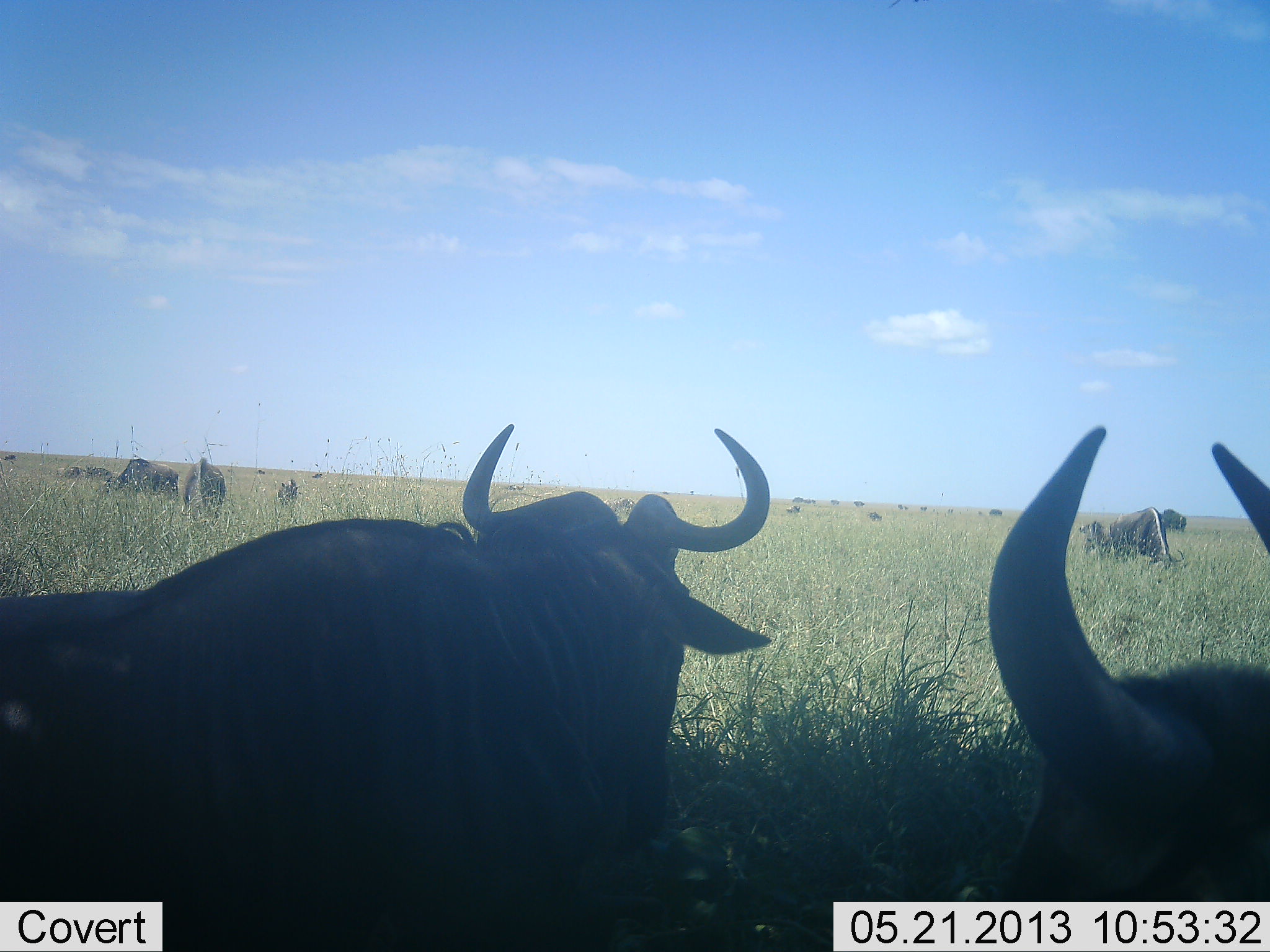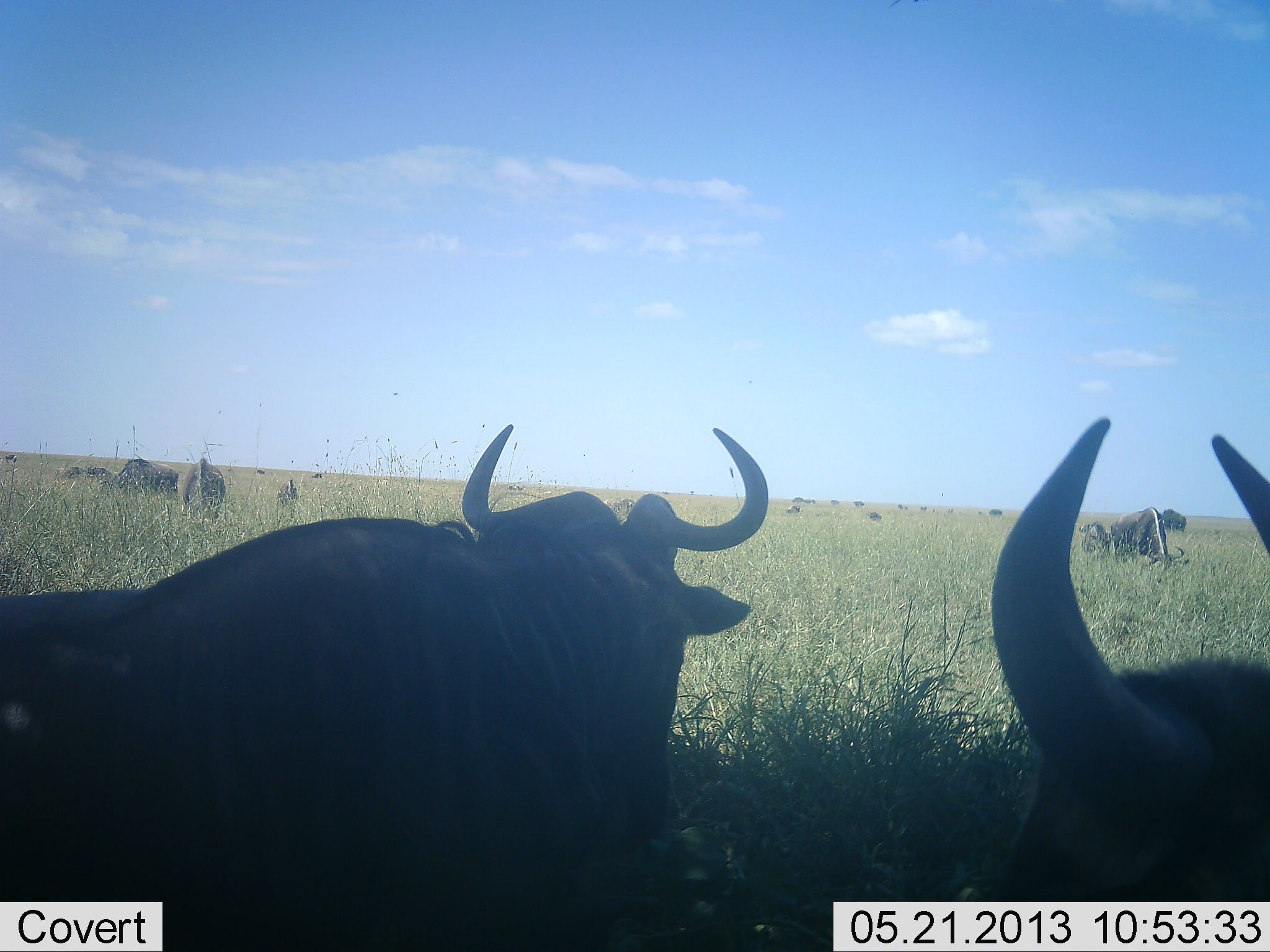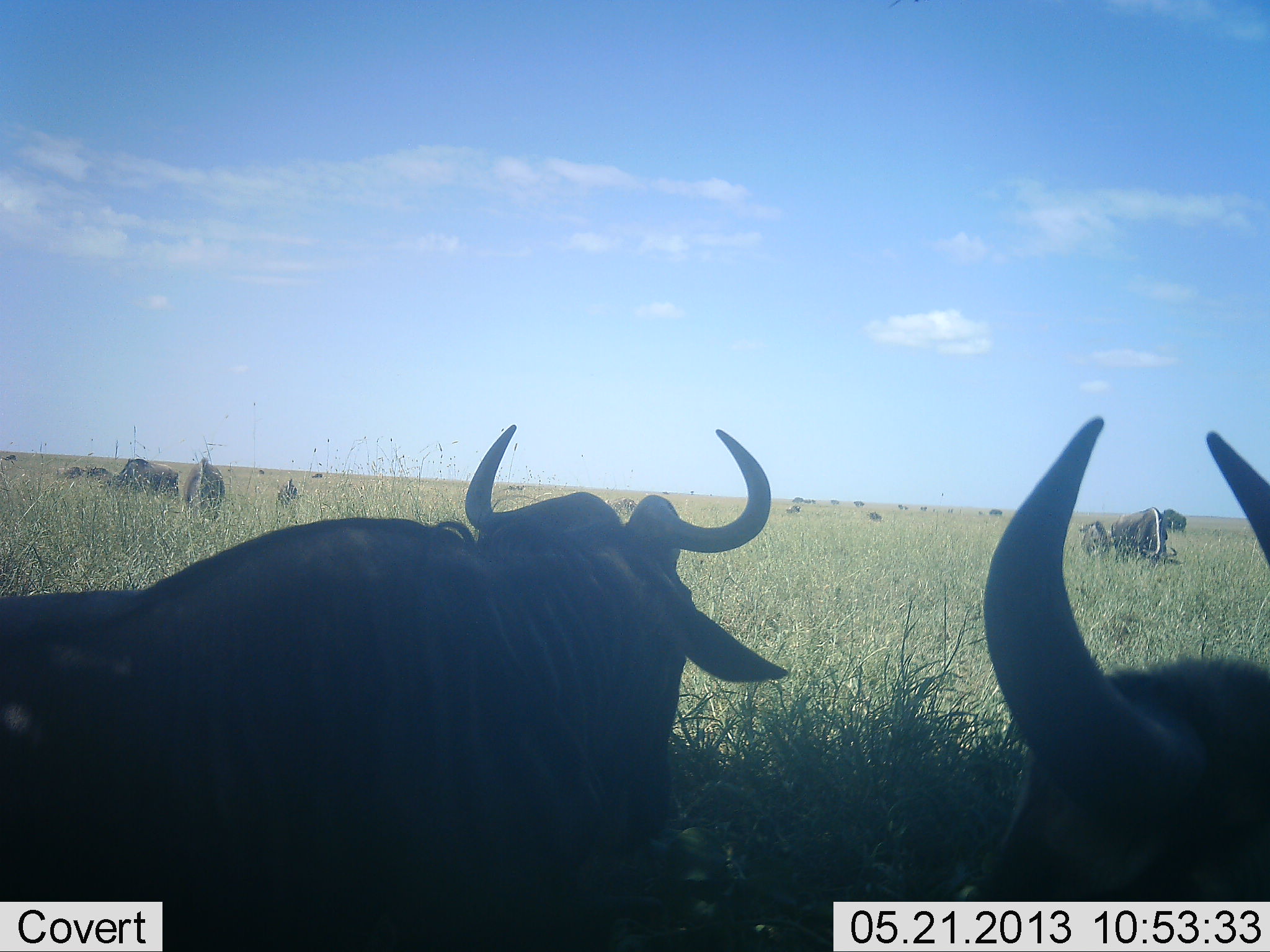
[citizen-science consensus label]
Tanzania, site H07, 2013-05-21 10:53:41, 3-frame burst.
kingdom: Animalia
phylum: Chordata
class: Mammalia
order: Artiodactyla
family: Bovidae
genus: Connochaetes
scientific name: Connochaetes taurinus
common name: blue wildebeest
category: wildebeest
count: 11-50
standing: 40%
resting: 70%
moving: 0%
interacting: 0%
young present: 0%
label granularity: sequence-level